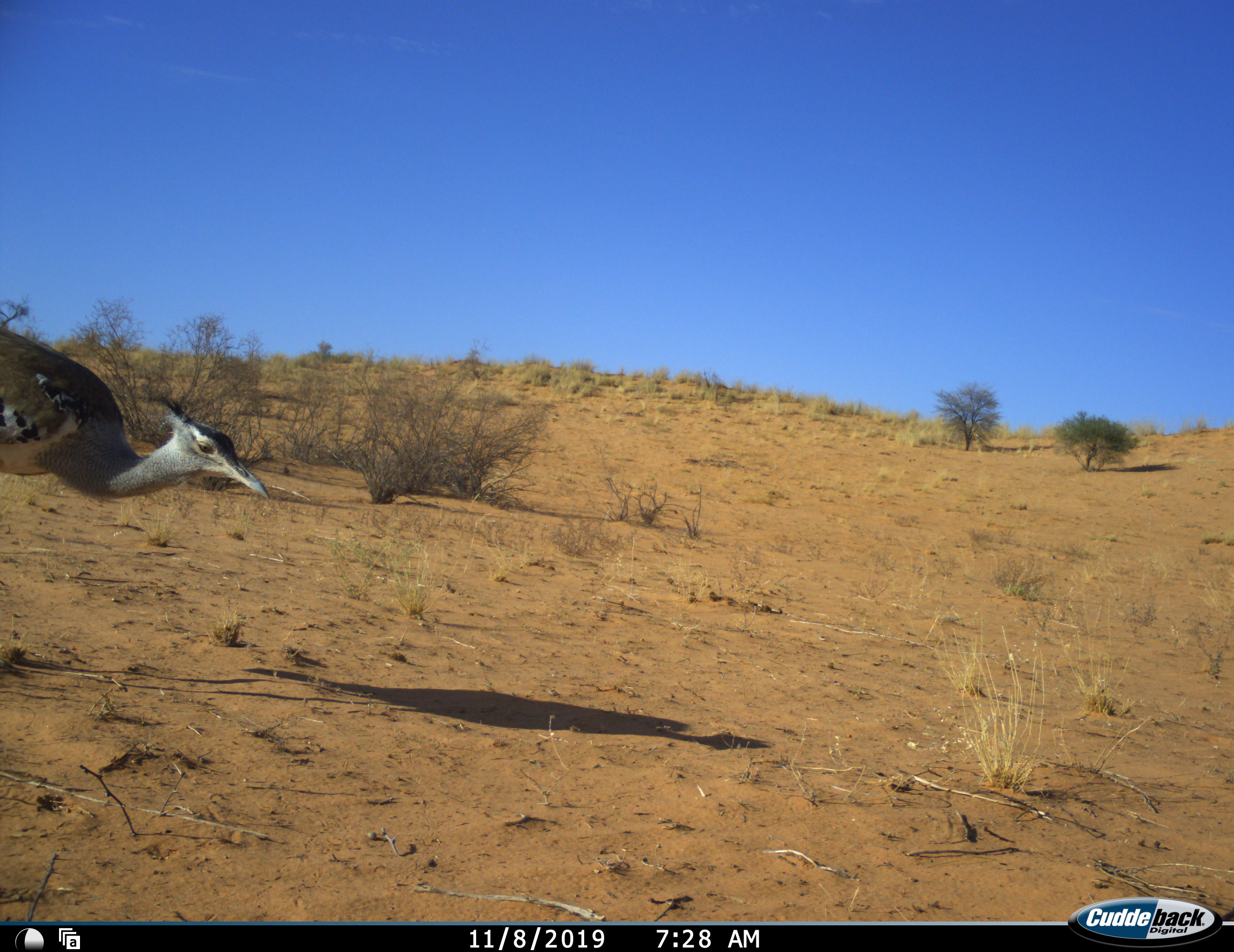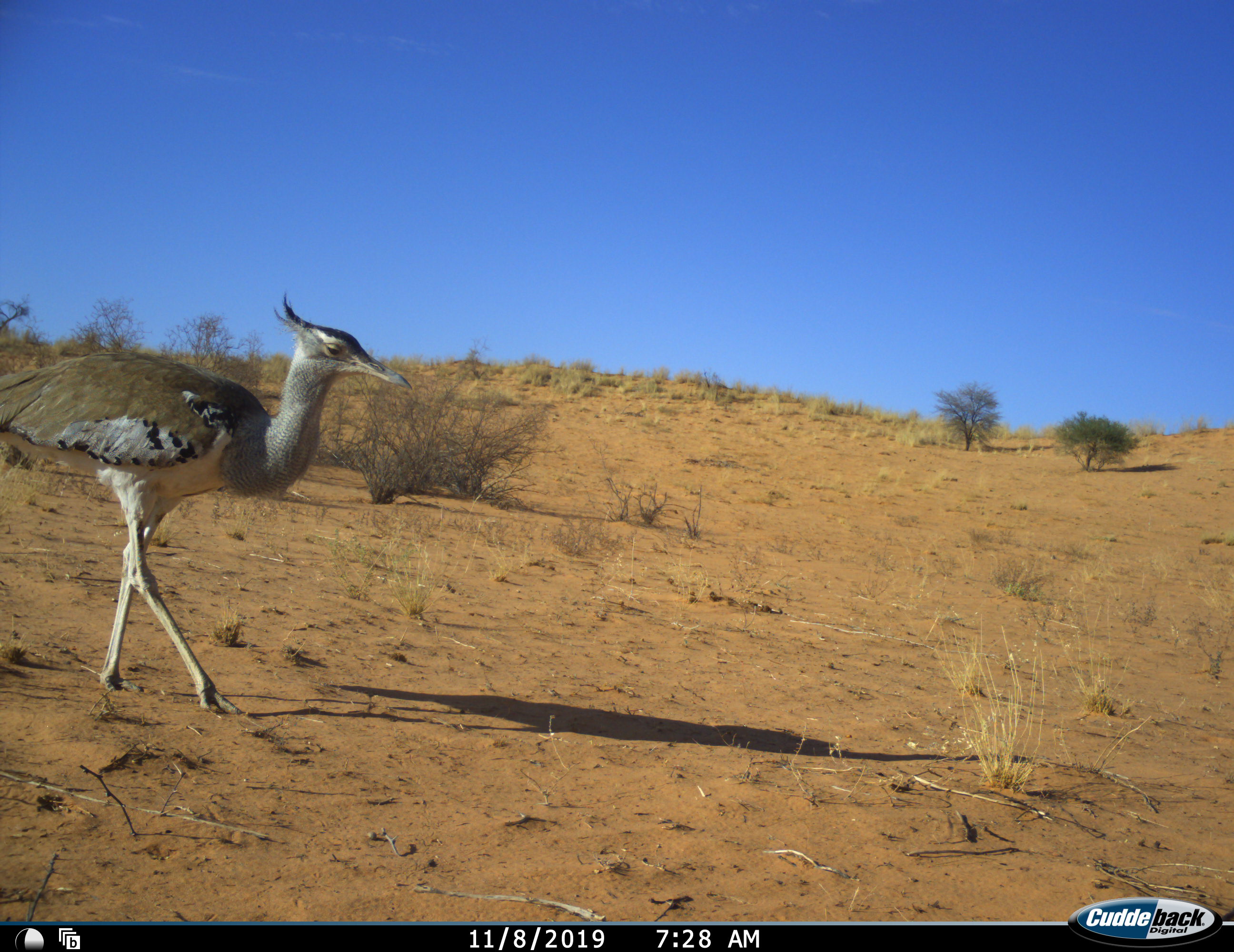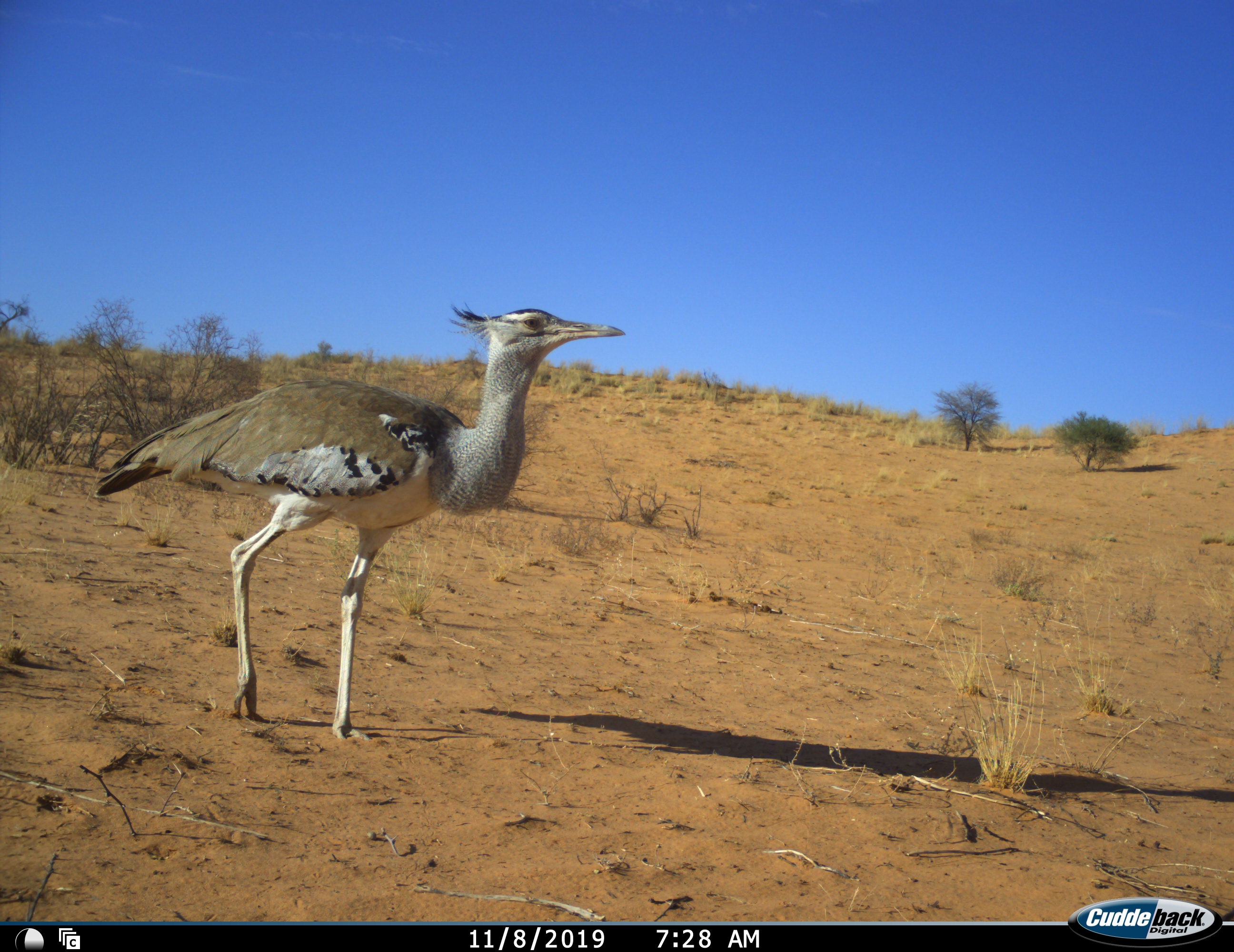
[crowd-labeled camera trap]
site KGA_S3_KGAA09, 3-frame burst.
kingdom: Animalia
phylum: Chordata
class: Aves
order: Otidiformes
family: Otididae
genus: Ardeotis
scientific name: Ardeotis kori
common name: kori bustard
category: bustardkori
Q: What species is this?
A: Bustardkori (kori bustard) (Ardeotis kori).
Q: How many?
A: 1.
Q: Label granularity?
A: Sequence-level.